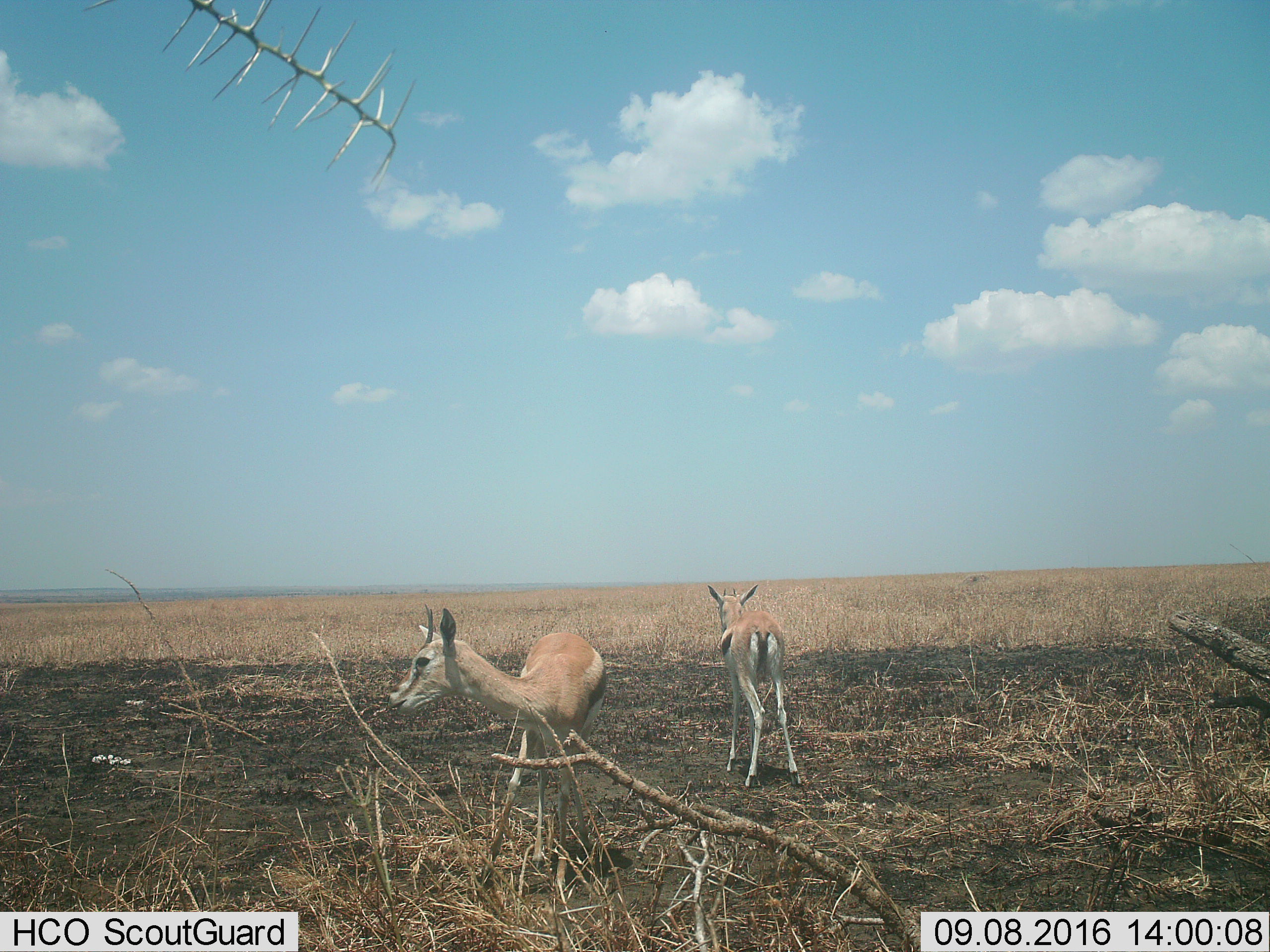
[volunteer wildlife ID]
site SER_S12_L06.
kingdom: Animalia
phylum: Chordata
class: Mammalia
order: Artiodactyla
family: Bovidae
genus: Eudorcas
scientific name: Eudorcas thomsonii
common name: thomson's gazelle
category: gazellethomsons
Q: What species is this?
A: Gazellethomsons (thomson's gazelle) (Eudorcas thomsonii).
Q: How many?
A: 2.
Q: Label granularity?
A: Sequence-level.